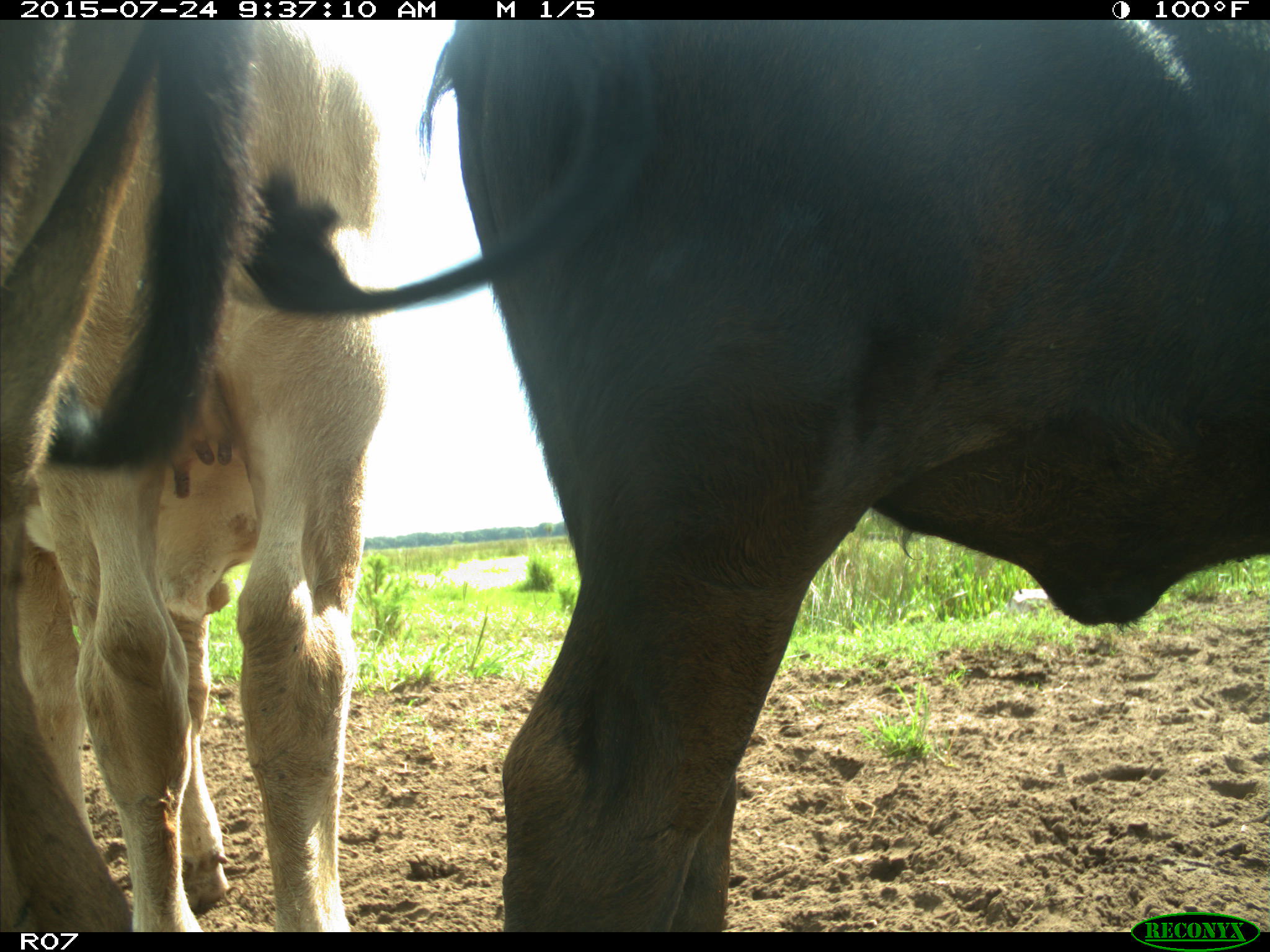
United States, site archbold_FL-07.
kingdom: Animalia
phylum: Chordata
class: Mammalia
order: Artiodactyla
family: Bovidae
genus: Bos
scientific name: Bos taurus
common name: domestic cow